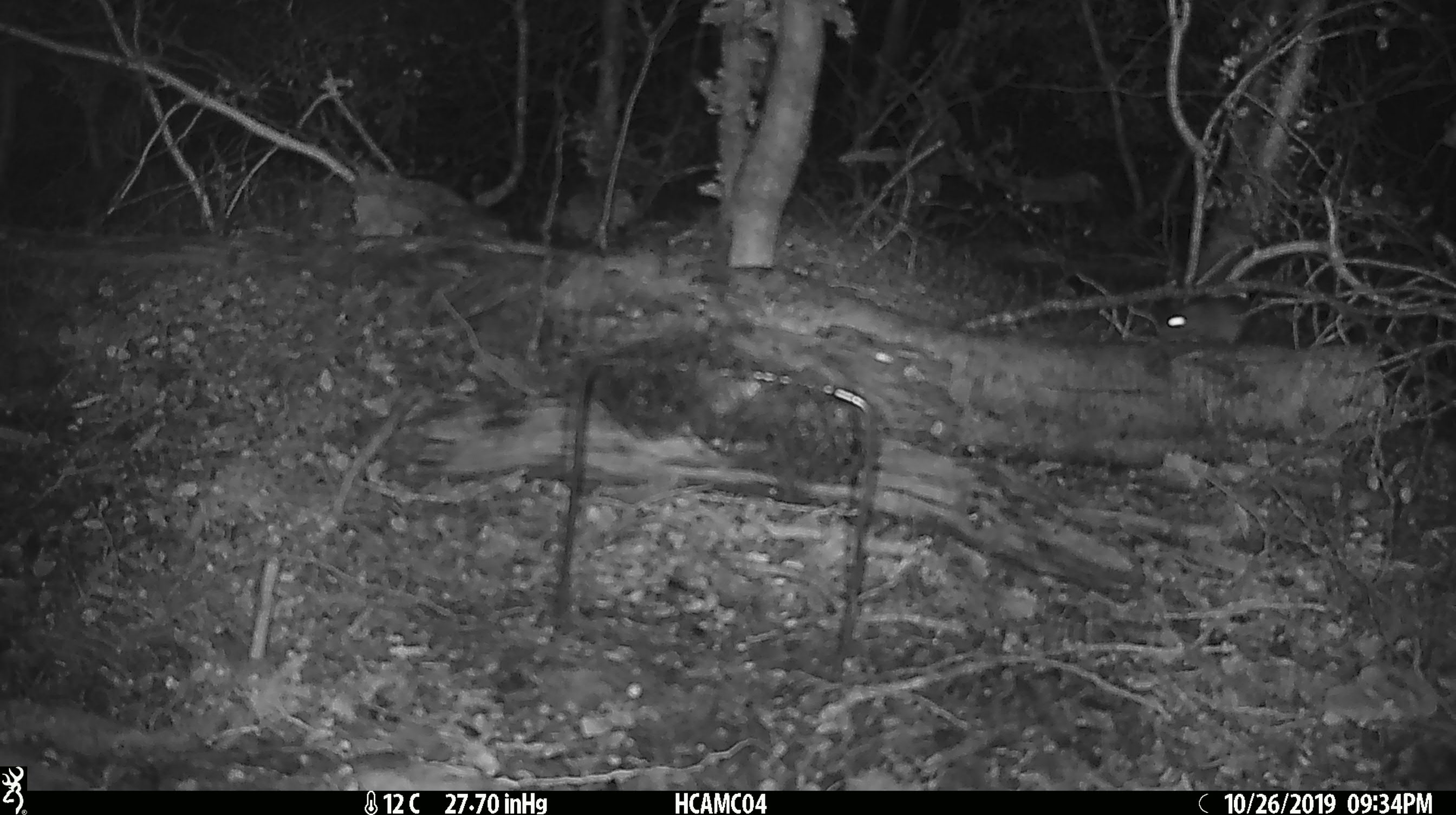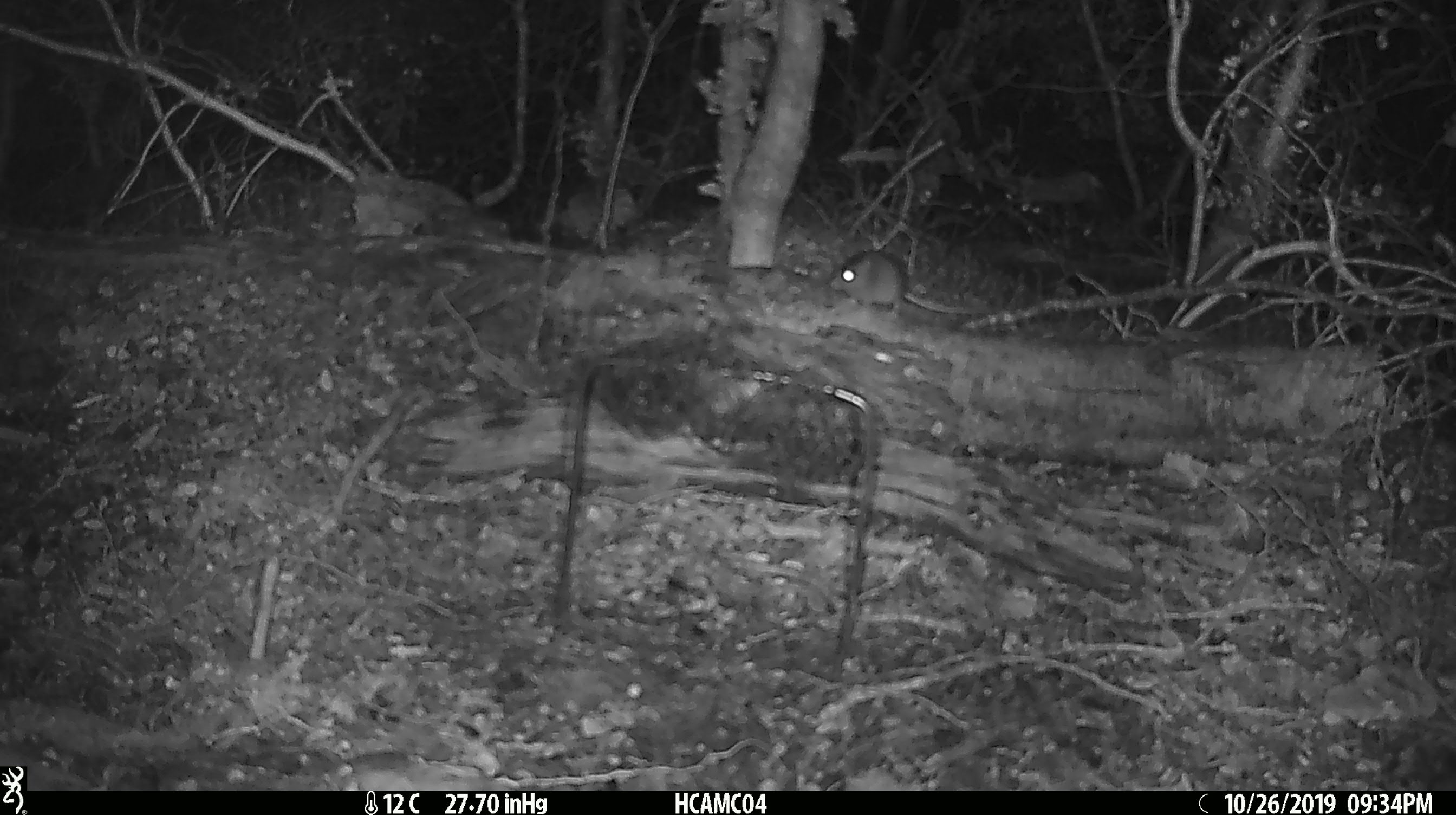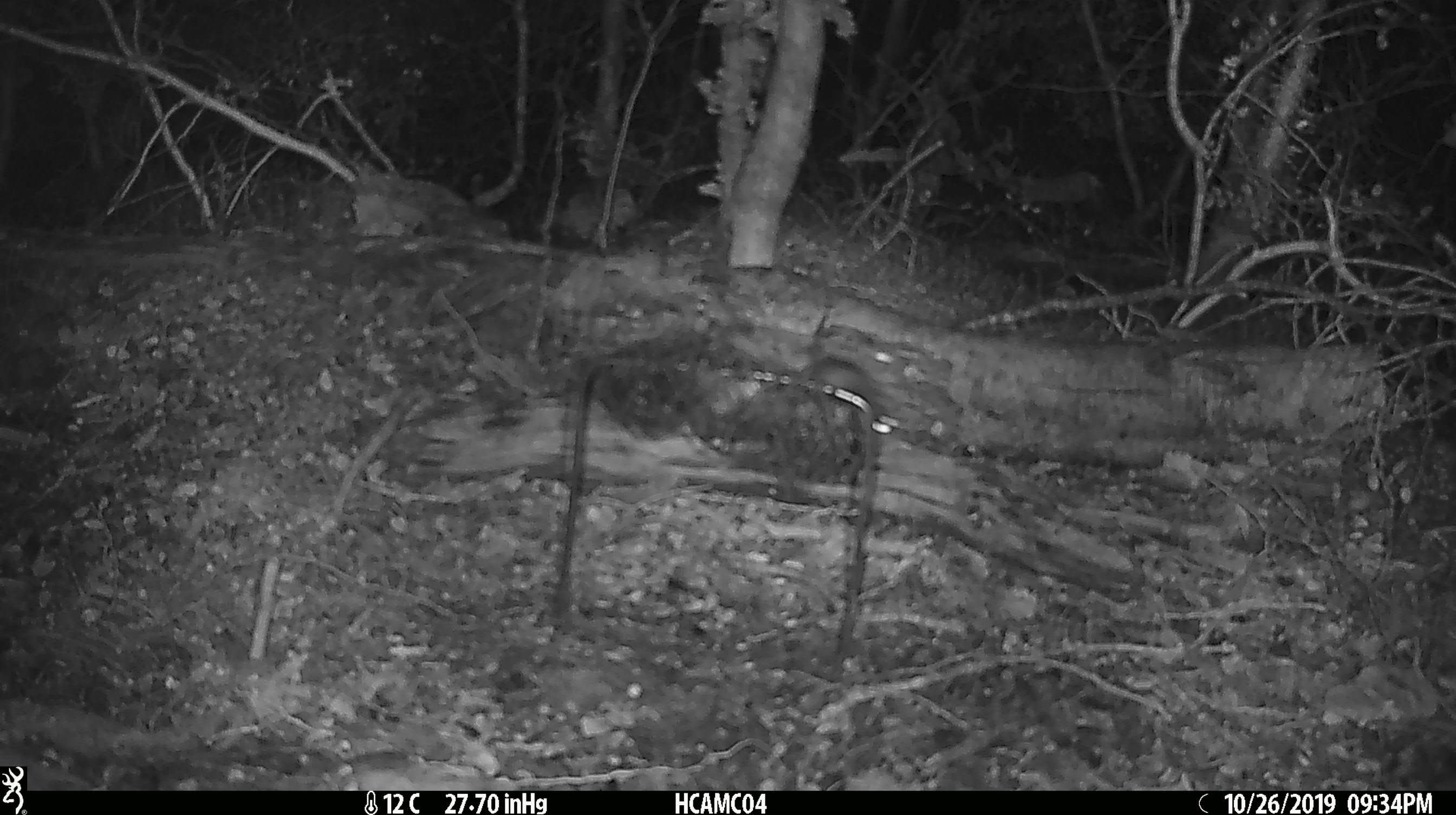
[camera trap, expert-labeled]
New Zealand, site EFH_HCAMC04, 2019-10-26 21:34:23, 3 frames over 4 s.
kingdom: Animalia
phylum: Chordata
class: Mammalia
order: Rodentia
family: Muridae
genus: Mus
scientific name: Mus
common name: mouse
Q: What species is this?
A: Mouse (Mus).